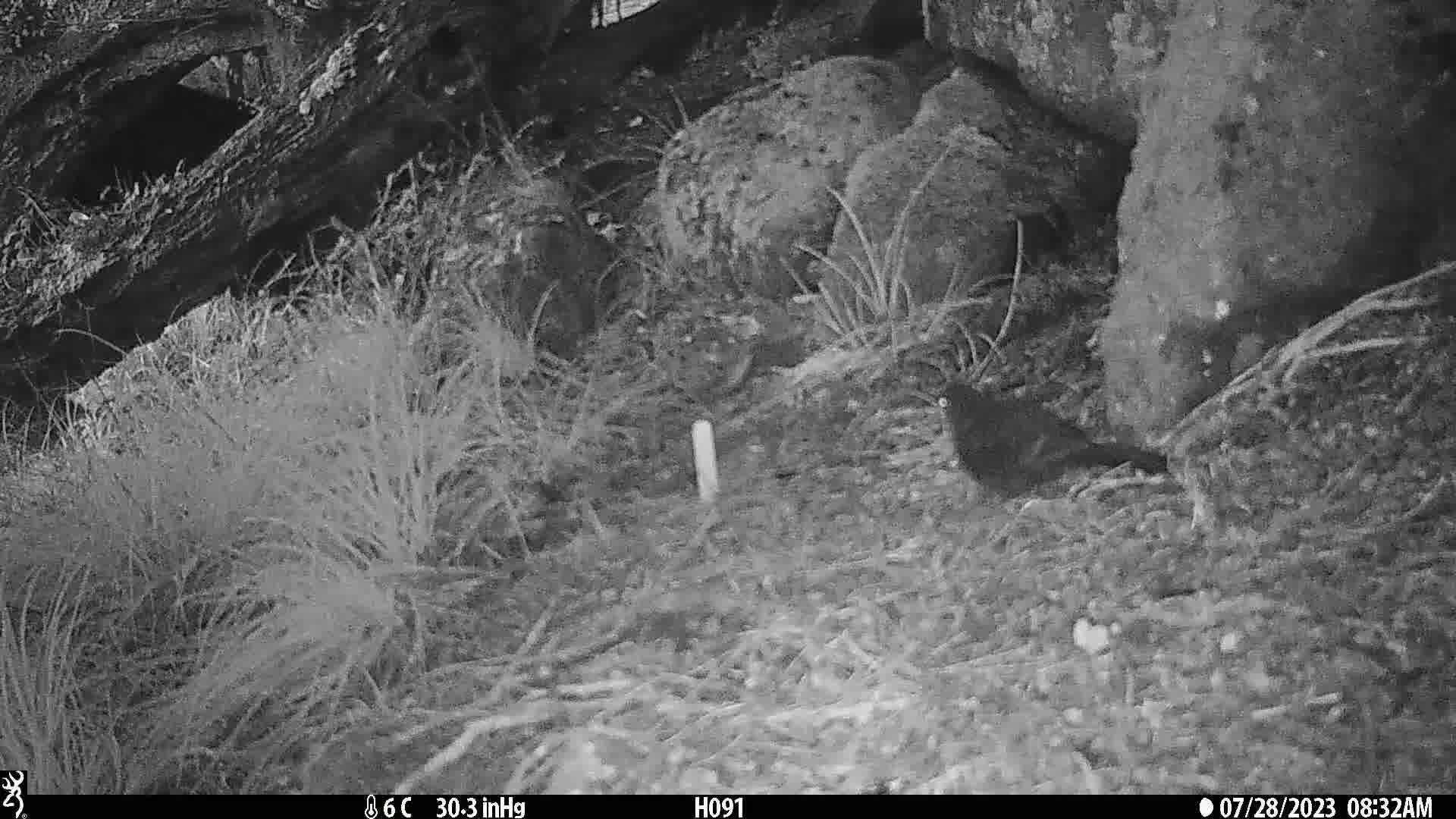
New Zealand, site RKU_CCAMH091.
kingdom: Animalia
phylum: Chordata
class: Aves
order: Passeriformes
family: Turdidae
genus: Turdus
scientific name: Turdus merula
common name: eurasian blackbird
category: blackbird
Blackbird (eurasian blackbird) (Turdus merula).